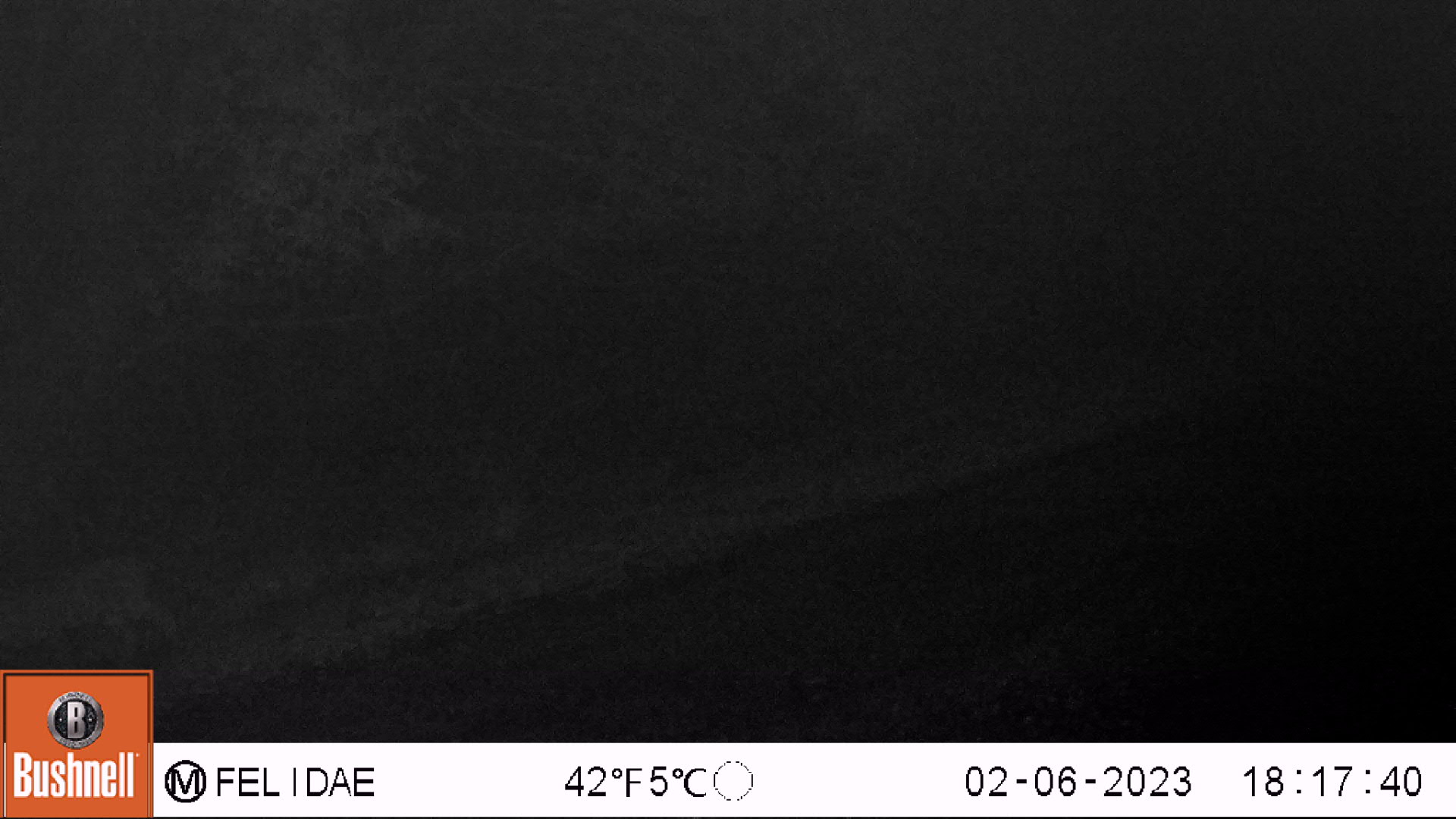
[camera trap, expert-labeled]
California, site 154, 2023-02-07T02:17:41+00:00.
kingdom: Animalia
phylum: Chordata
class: Mammalia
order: Carnivora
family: Felidae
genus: Lynx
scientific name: Lynx rufus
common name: bobcat